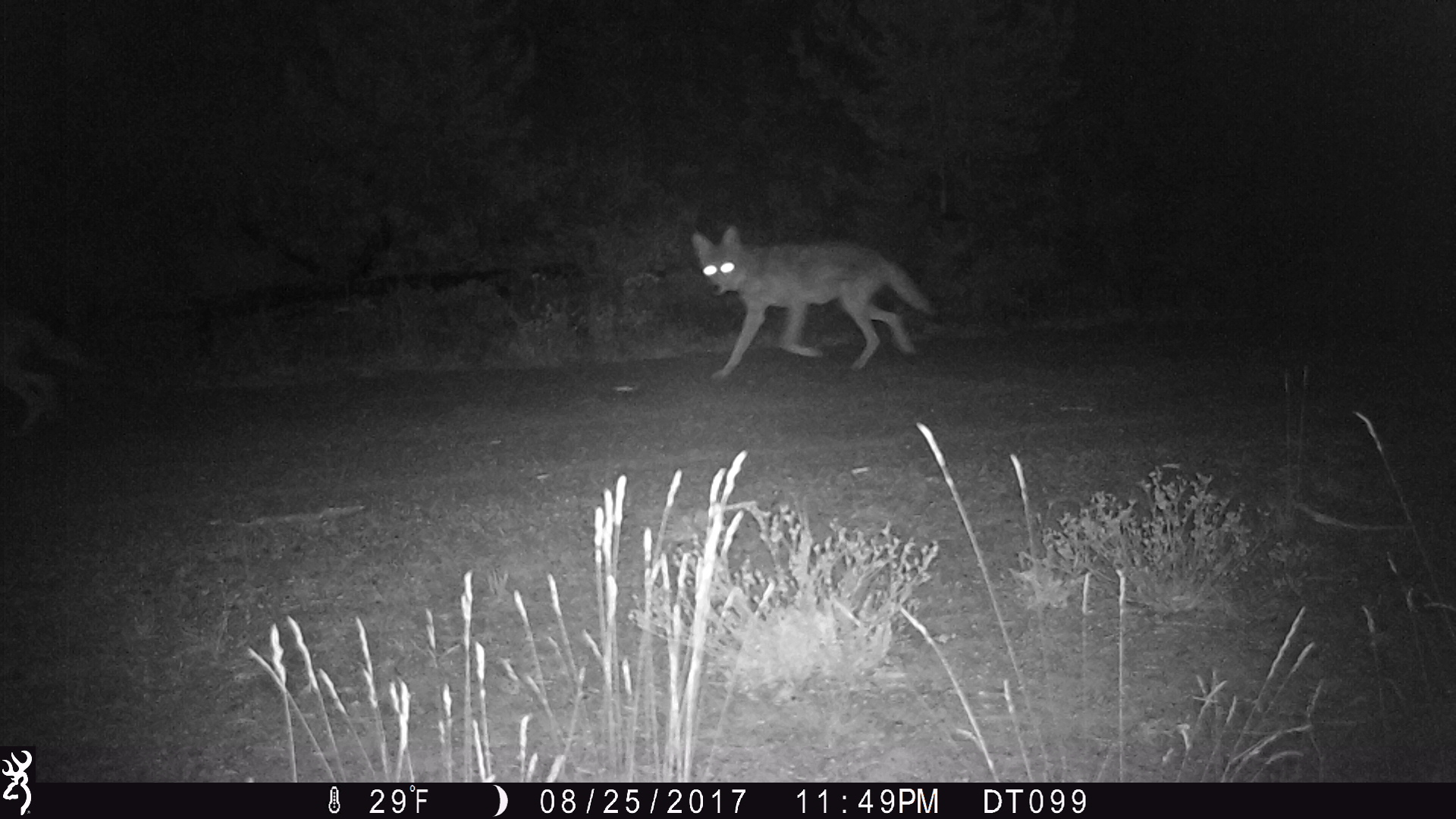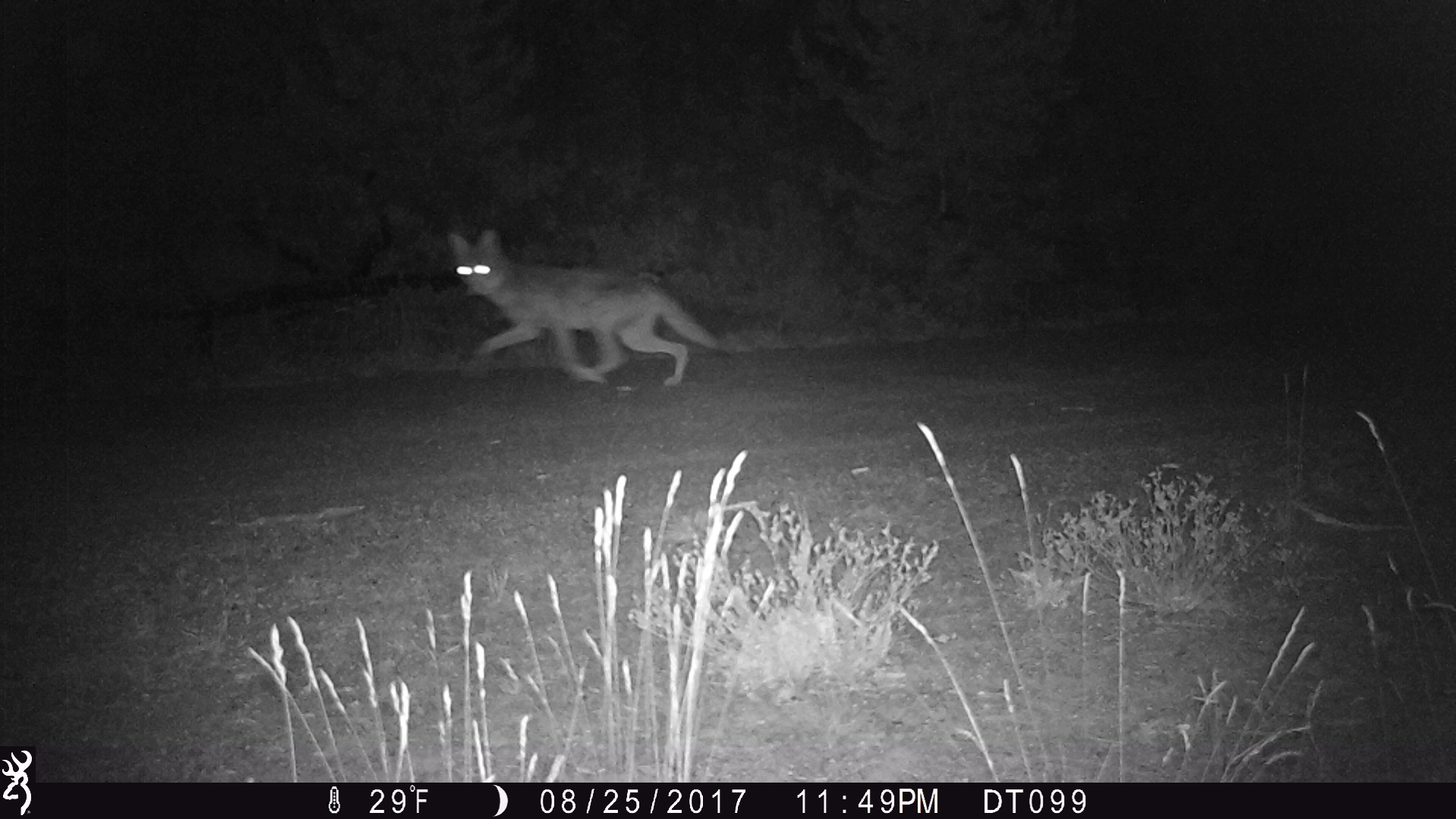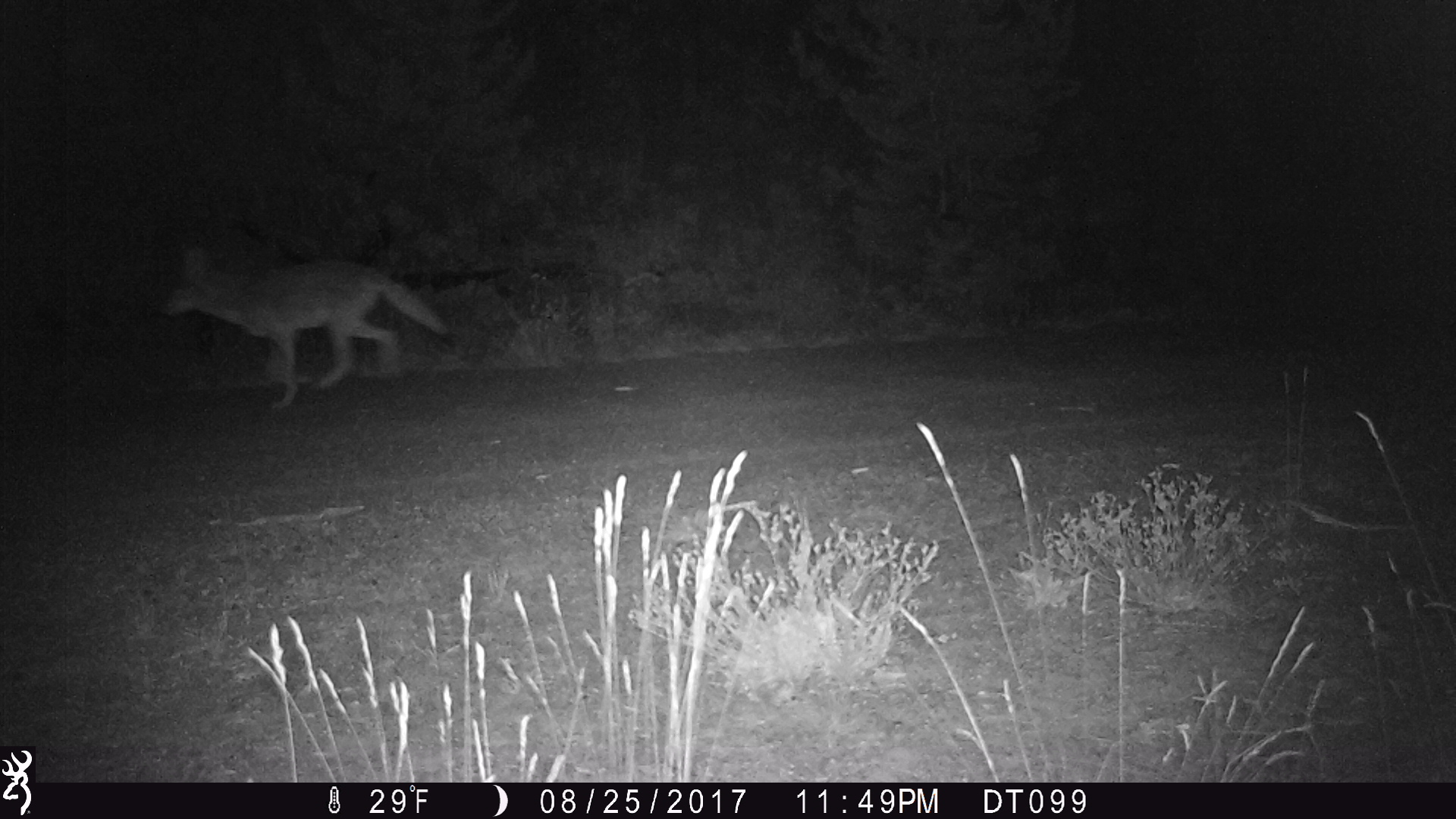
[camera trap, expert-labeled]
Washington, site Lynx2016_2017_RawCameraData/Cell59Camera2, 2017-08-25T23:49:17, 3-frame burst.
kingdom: Animalia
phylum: Chordata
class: Mammalia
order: Carnivora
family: Canidae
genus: Canis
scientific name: Canis latrans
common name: coyote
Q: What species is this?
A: Canis latrans (coyote).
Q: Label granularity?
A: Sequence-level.